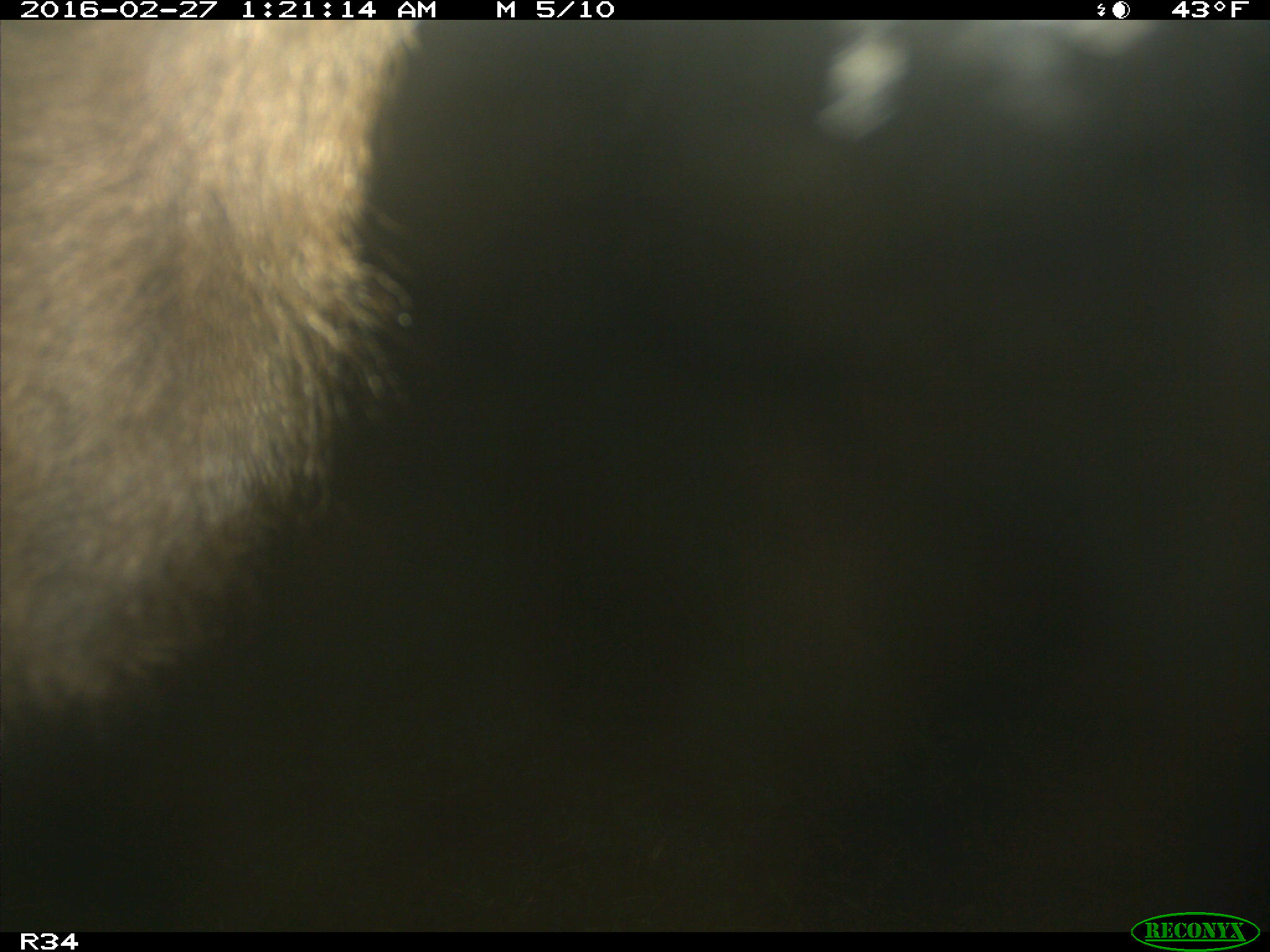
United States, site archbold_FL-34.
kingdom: Animalia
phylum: Chordata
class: Mammalia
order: Artiodactyla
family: Bovidae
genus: Bos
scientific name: Bos taurus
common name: domestic cow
Bos taurus (domestic cow).